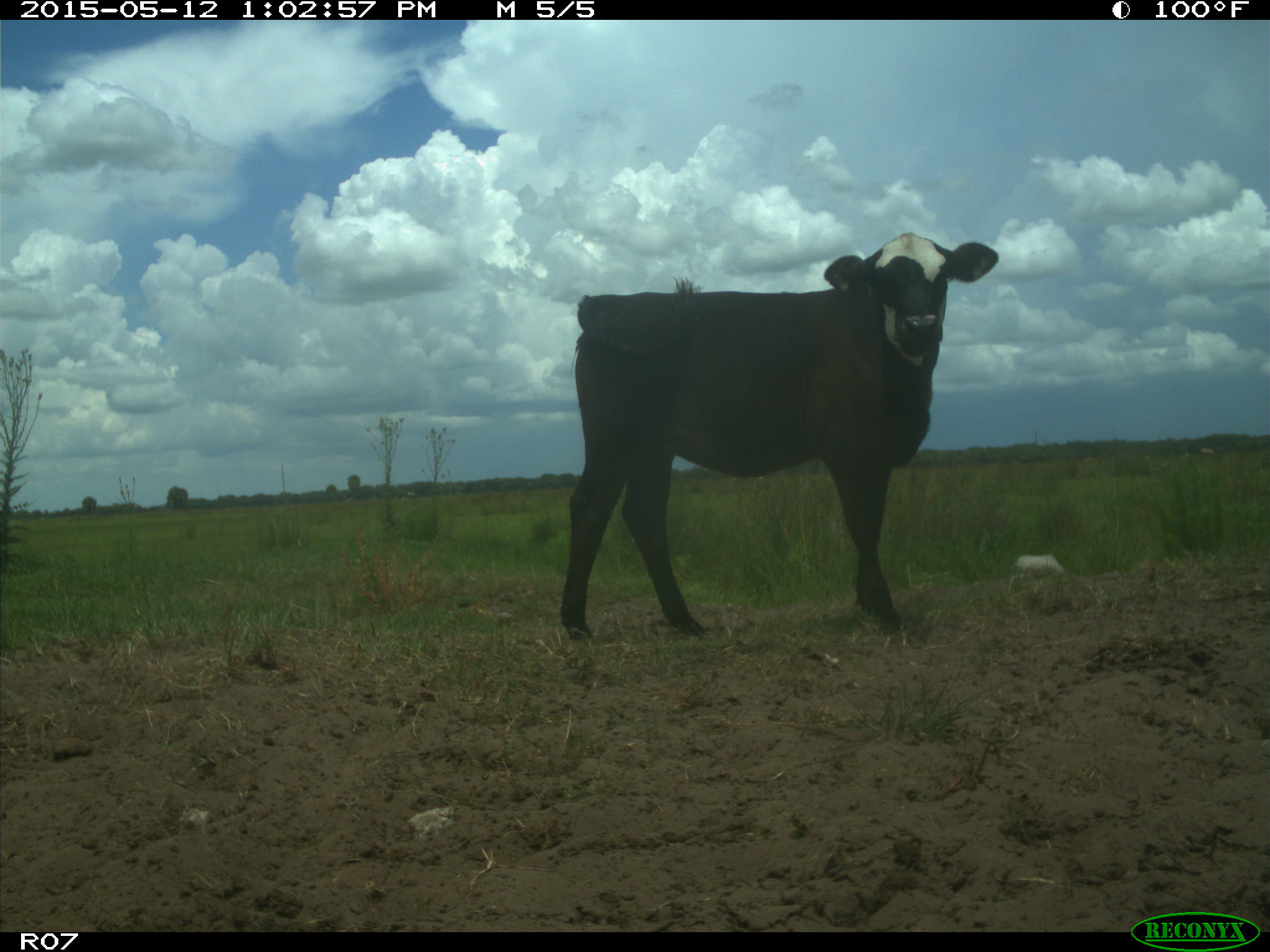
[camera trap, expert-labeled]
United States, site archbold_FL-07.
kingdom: Animalia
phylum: Chordata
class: Mammalia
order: Artiodactyla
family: Bovidae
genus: Bos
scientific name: Bos taurus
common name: domestic cow